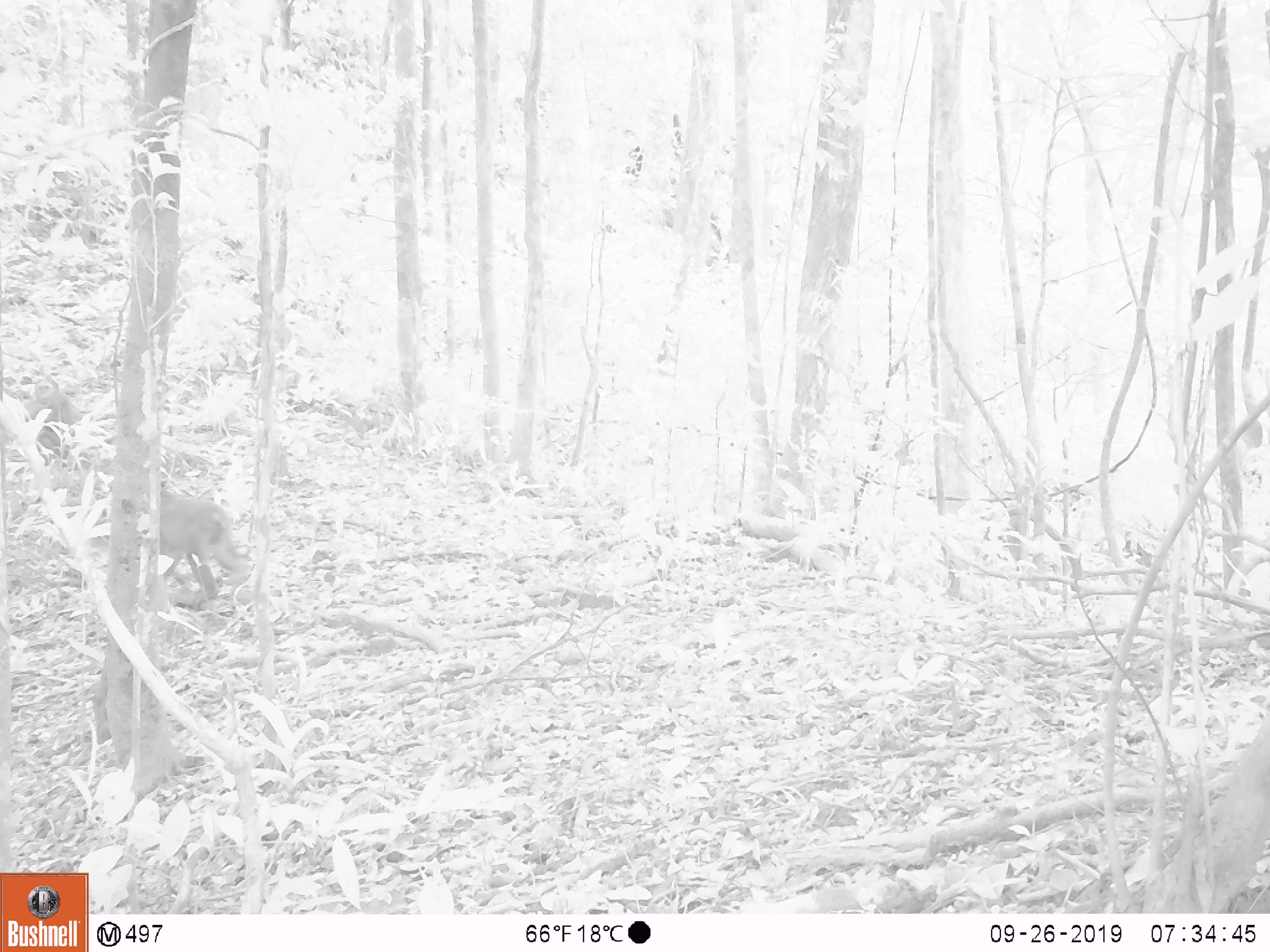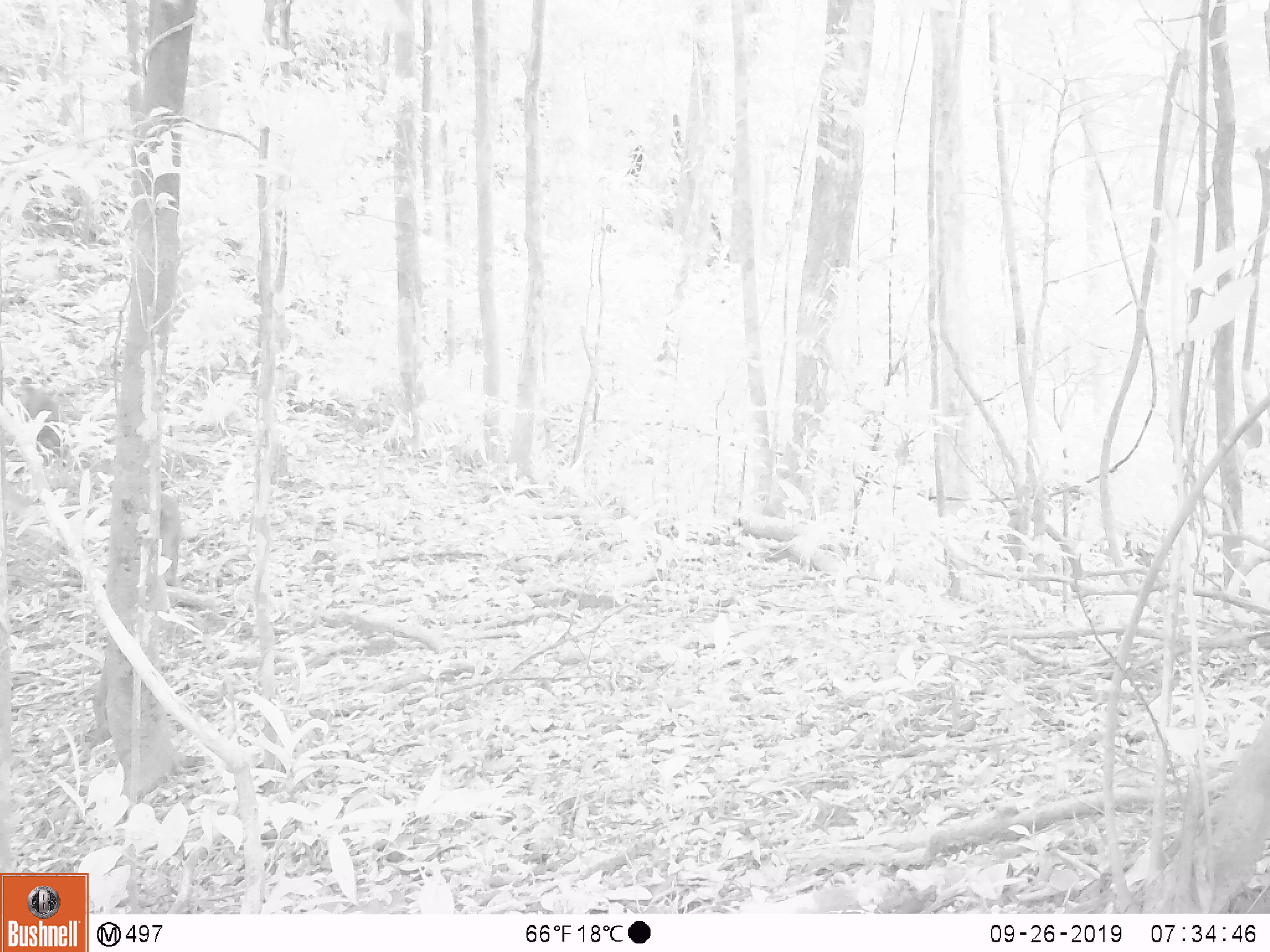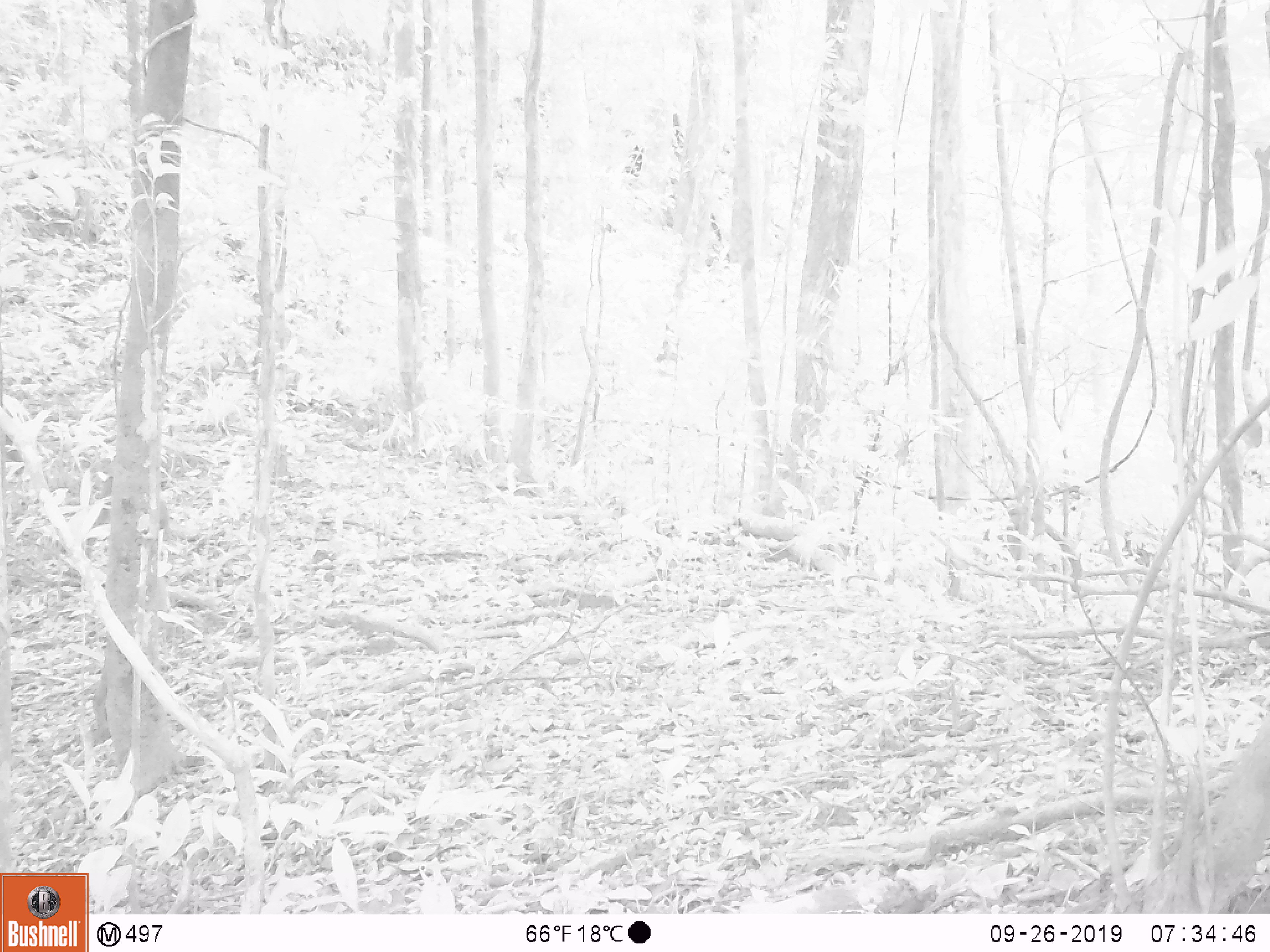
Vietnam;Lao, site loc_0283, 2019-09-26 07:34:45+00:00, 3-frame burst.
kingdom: Animalia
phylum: Chordata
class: Mammalia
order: Primates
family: Cercopithecidae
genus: Macaca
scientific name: Macaca arctoides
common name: stump-tailed macaque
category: stump tailed macaque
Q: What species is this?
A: Stump tailed macaque (stump-tailed macaque) (Macaca arctoides).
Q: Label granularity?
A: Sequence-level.